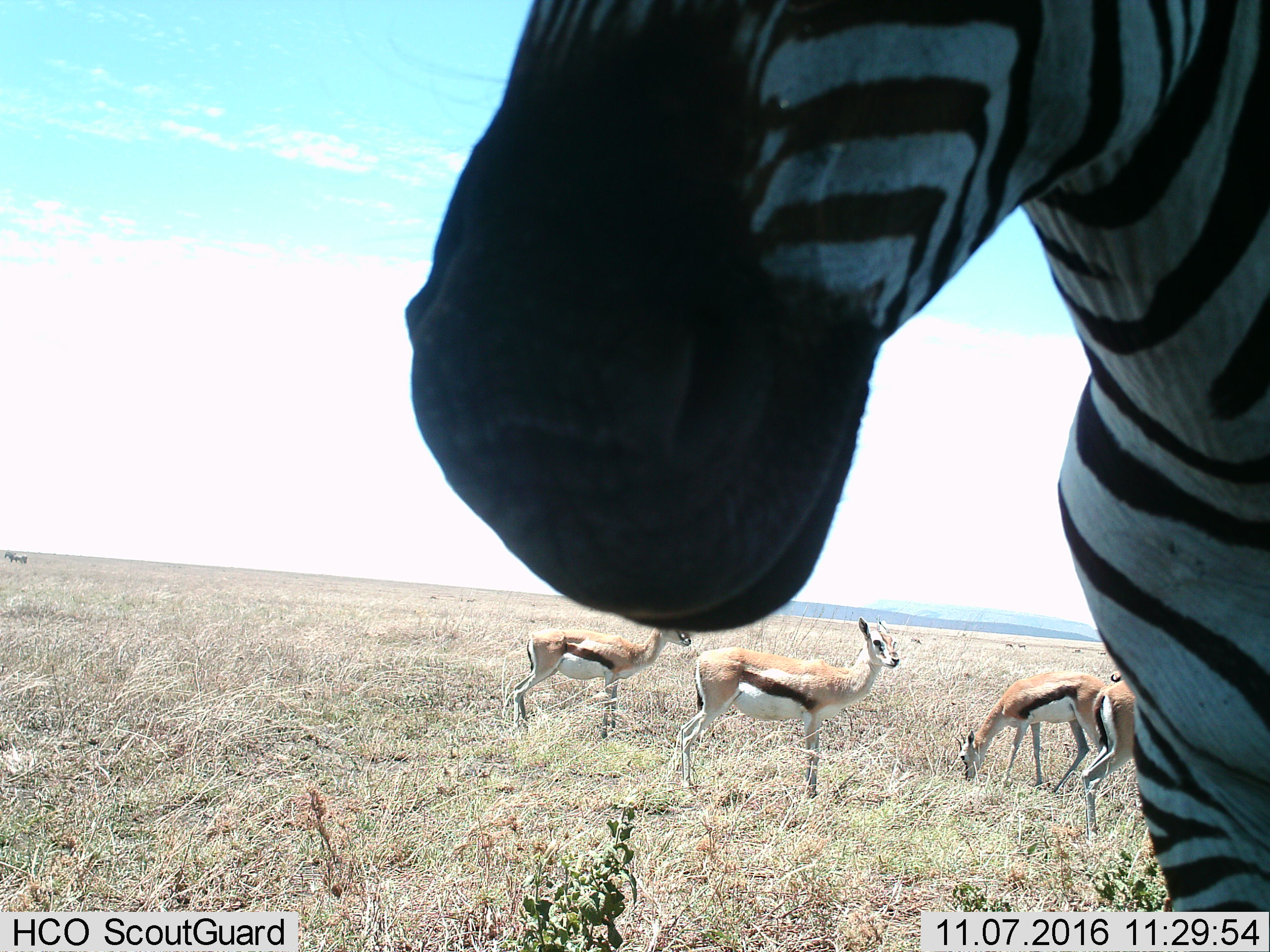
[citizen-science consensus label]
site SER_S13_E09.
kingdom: Animalia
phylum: Chordata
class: Mammalia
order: Artiodactyla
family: Bovidae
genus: Eudorcas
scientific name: Eudorcas thomsonii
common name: thomson's gazelle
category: gazellethomsons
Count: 4.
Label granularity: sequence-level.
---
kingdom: Animalia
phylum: Chordata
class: Mammalia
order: Perissodactyla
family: Equidae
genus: Equus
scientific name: Equus quagga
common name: plains zebra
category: zebraplains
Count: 2.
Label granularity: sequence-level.